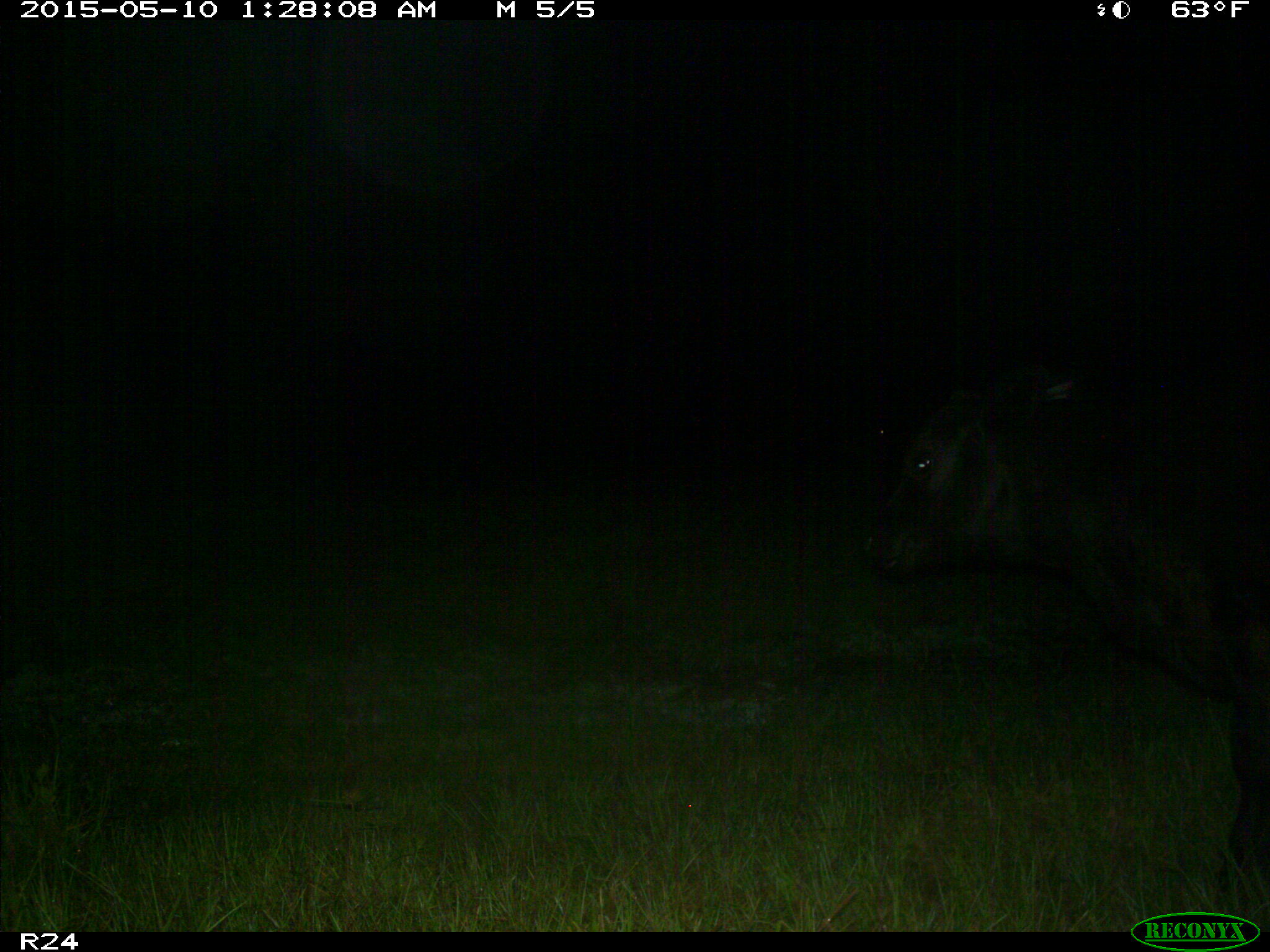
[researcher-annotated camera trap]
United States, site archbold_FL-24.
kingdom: Animalia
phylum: Chordata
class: Mammalia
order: Artiodactyla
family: Bovidae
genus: Bos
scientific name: Bos taurus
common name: domestic cow